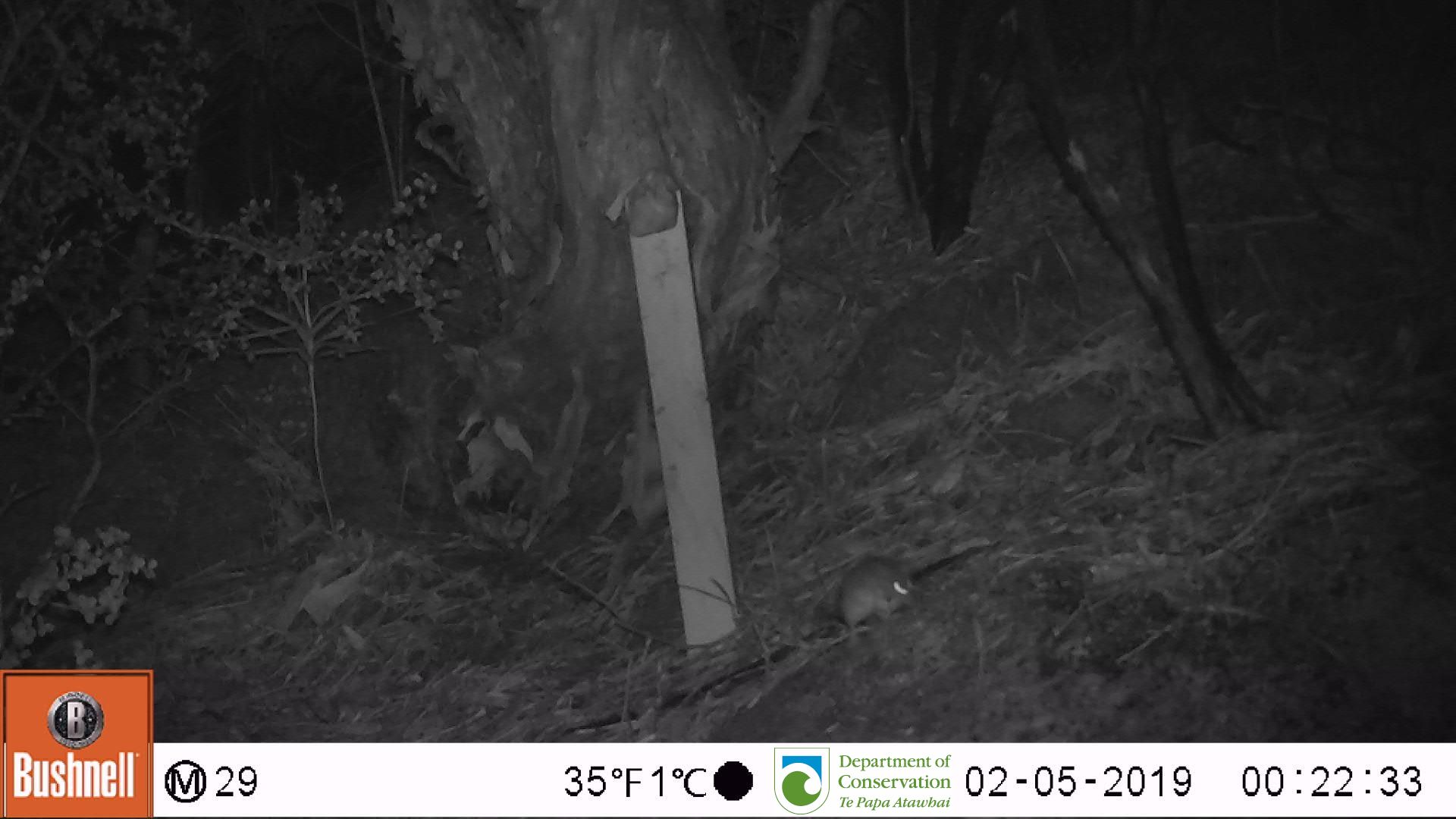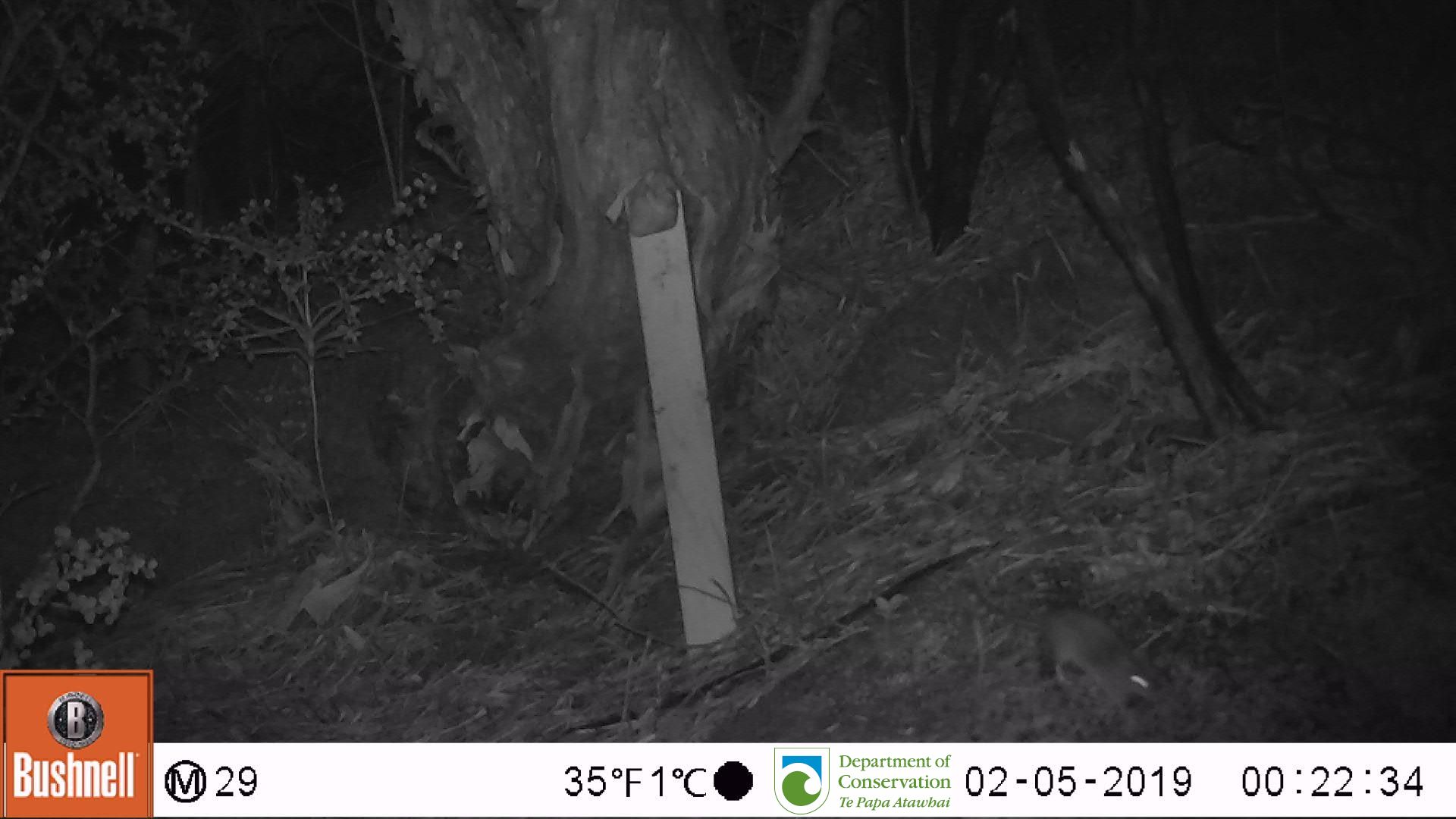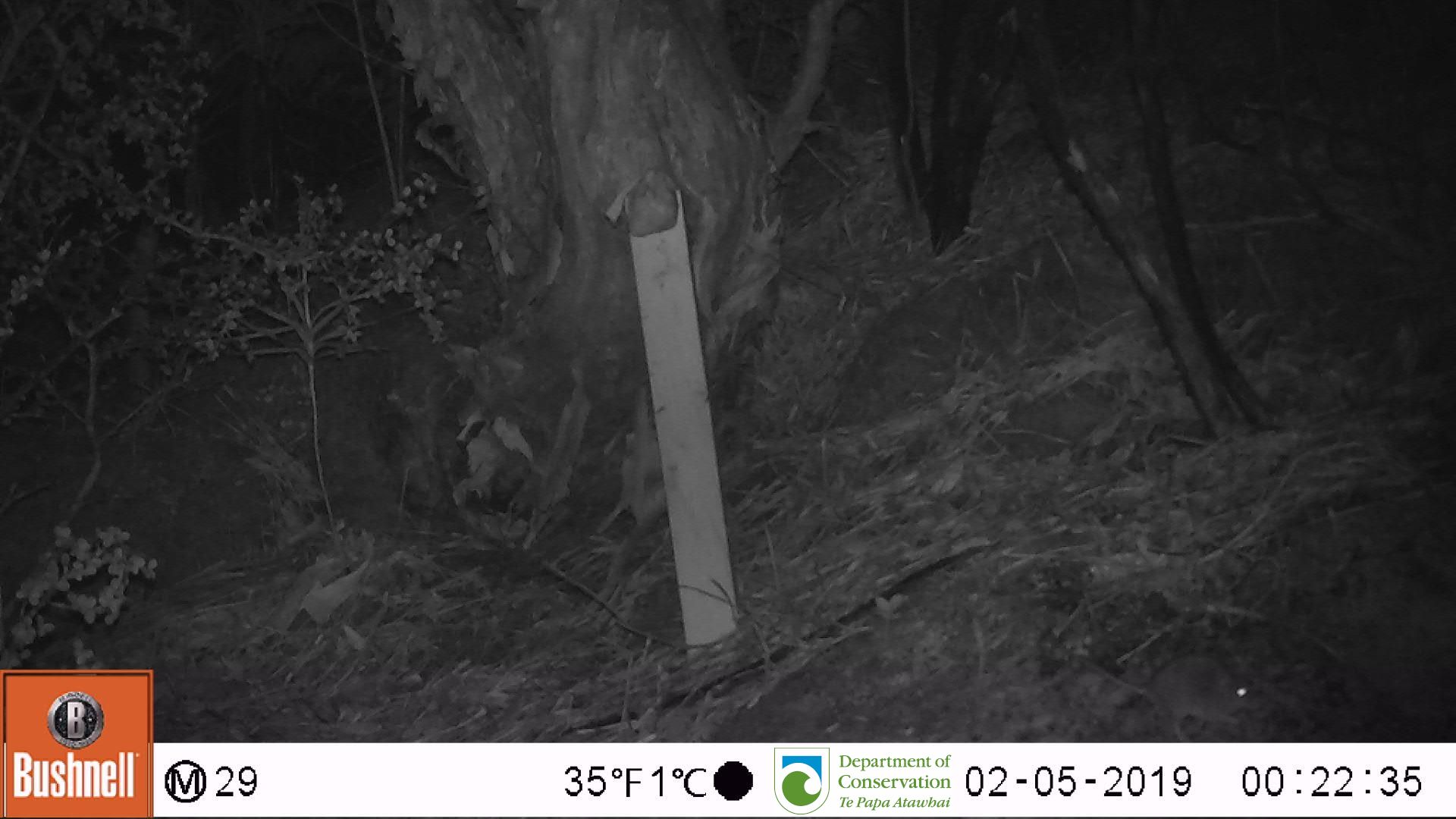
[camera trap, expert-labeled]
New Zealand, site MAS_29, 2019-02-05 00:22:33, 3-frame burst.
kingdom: Animalia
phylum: Chordata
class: Mammalia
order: Rodentia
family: Muridae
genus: Mus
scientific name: Mus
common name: mouse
Mouse (Mus).